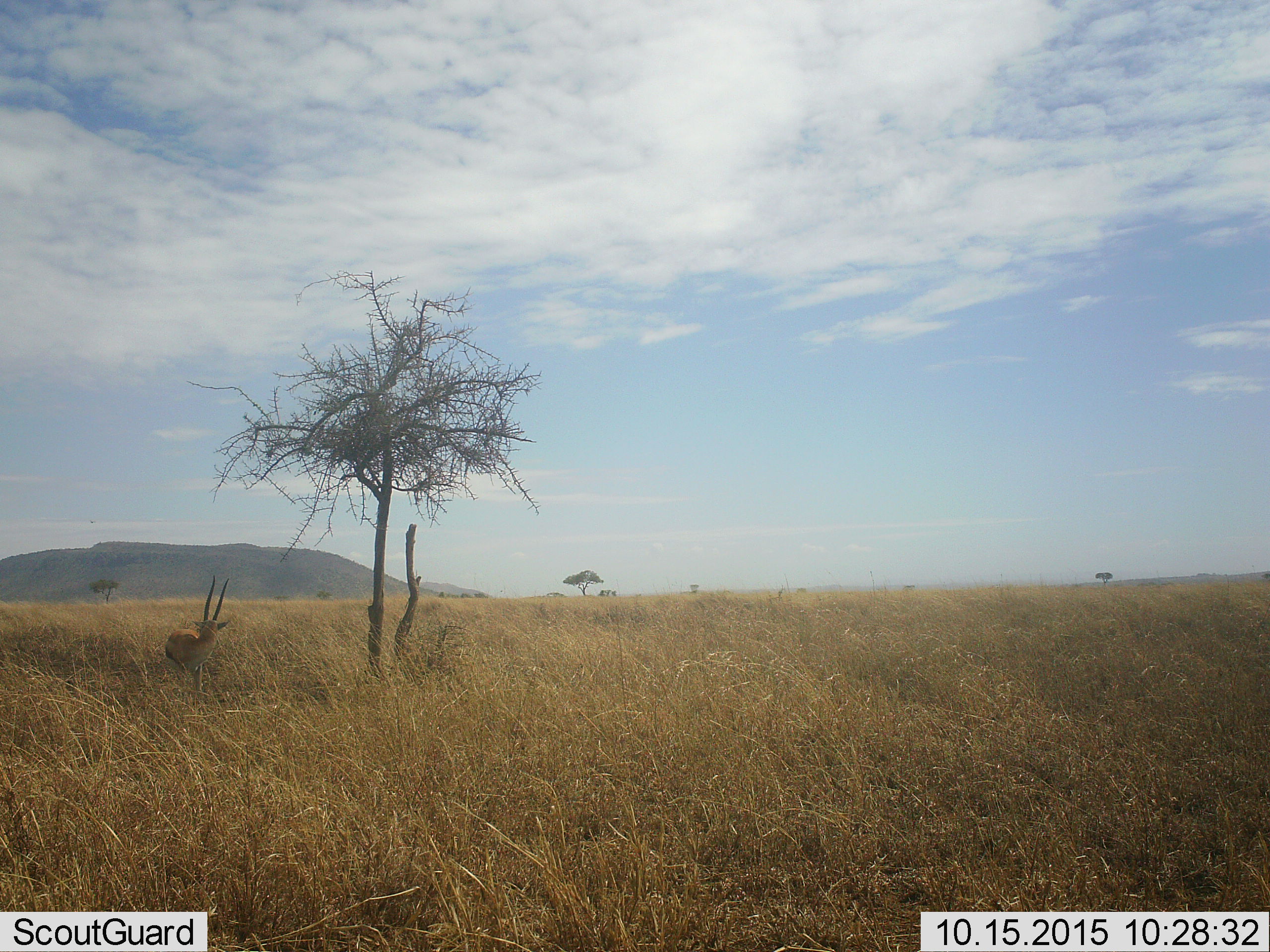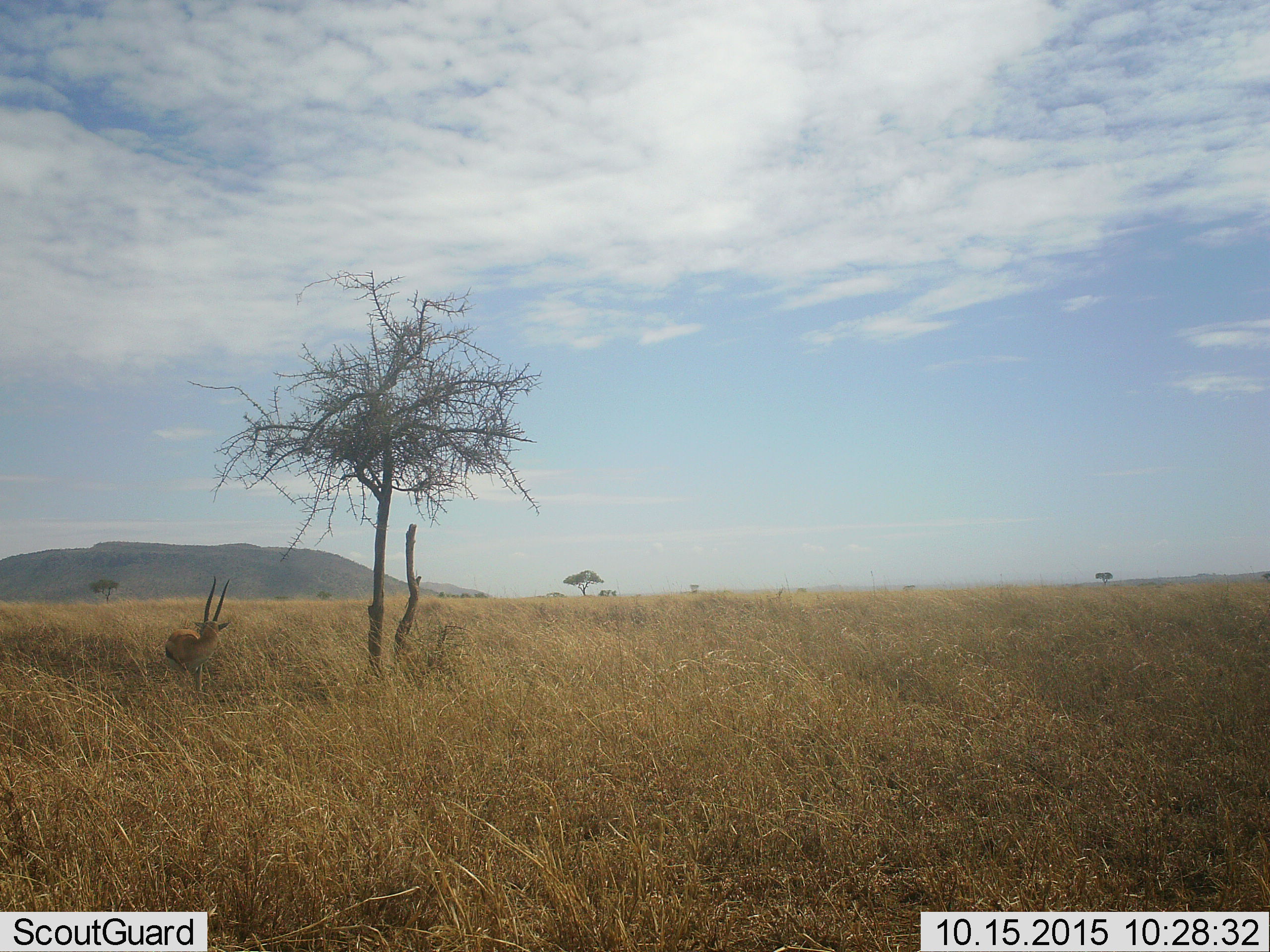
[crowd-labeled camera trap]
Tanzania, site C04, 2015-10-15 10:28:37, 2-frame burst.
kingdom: Animalia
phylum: Chordata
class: Mammalia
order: Artiodactyla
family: Bovidae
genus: Eudorcas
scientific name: Eudorcas thomsonii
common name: thomson's gazelle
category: gazellethomsons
Gazellethomsons (thomson's gazelle) (Eudorcas thomsonii), count 1. Behavior (volunteer vote fractions): standing 100%, resting 0%, moving 0%, interacting 0%. Young present (vote fraction): 0%. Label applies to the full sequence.